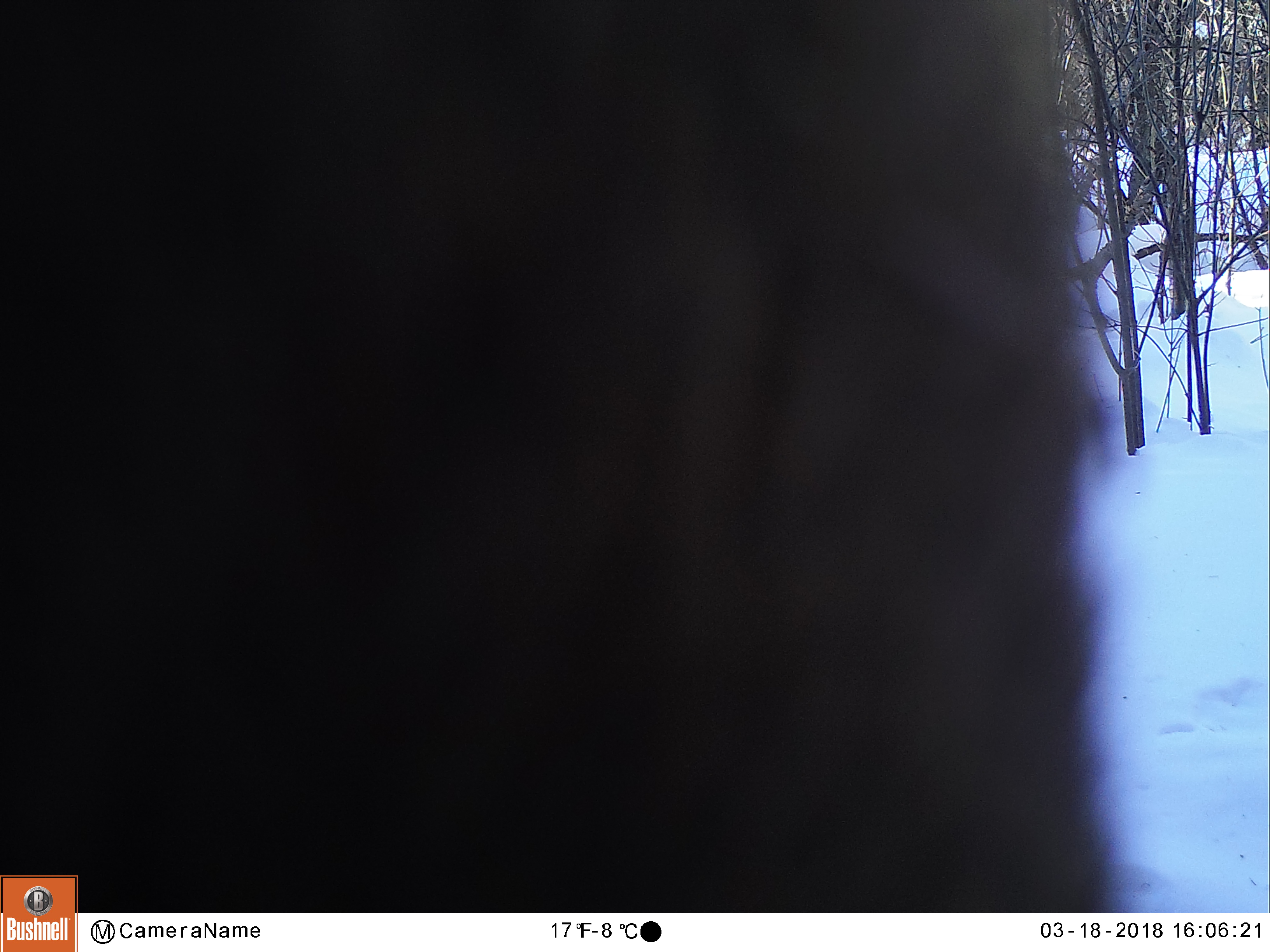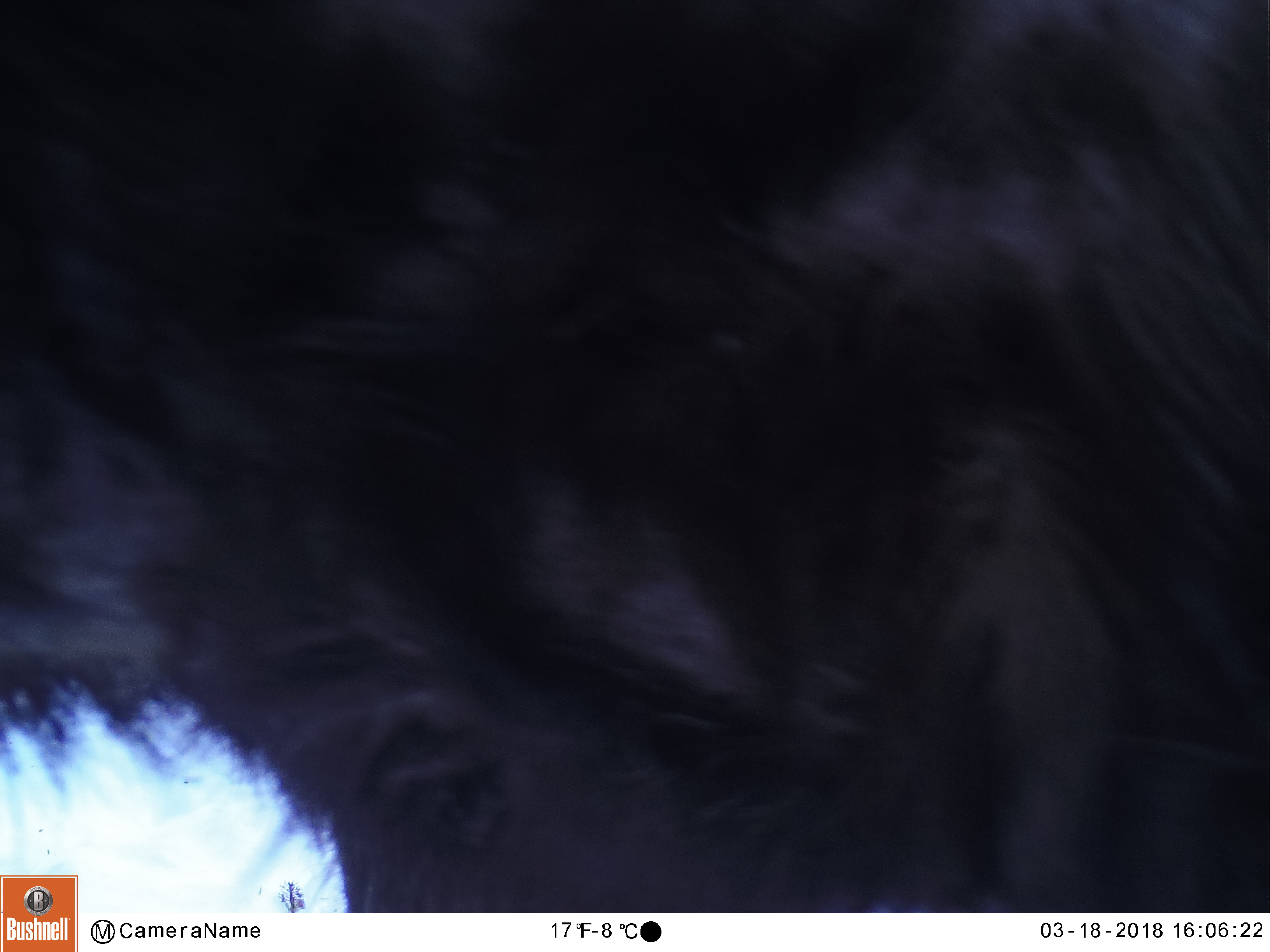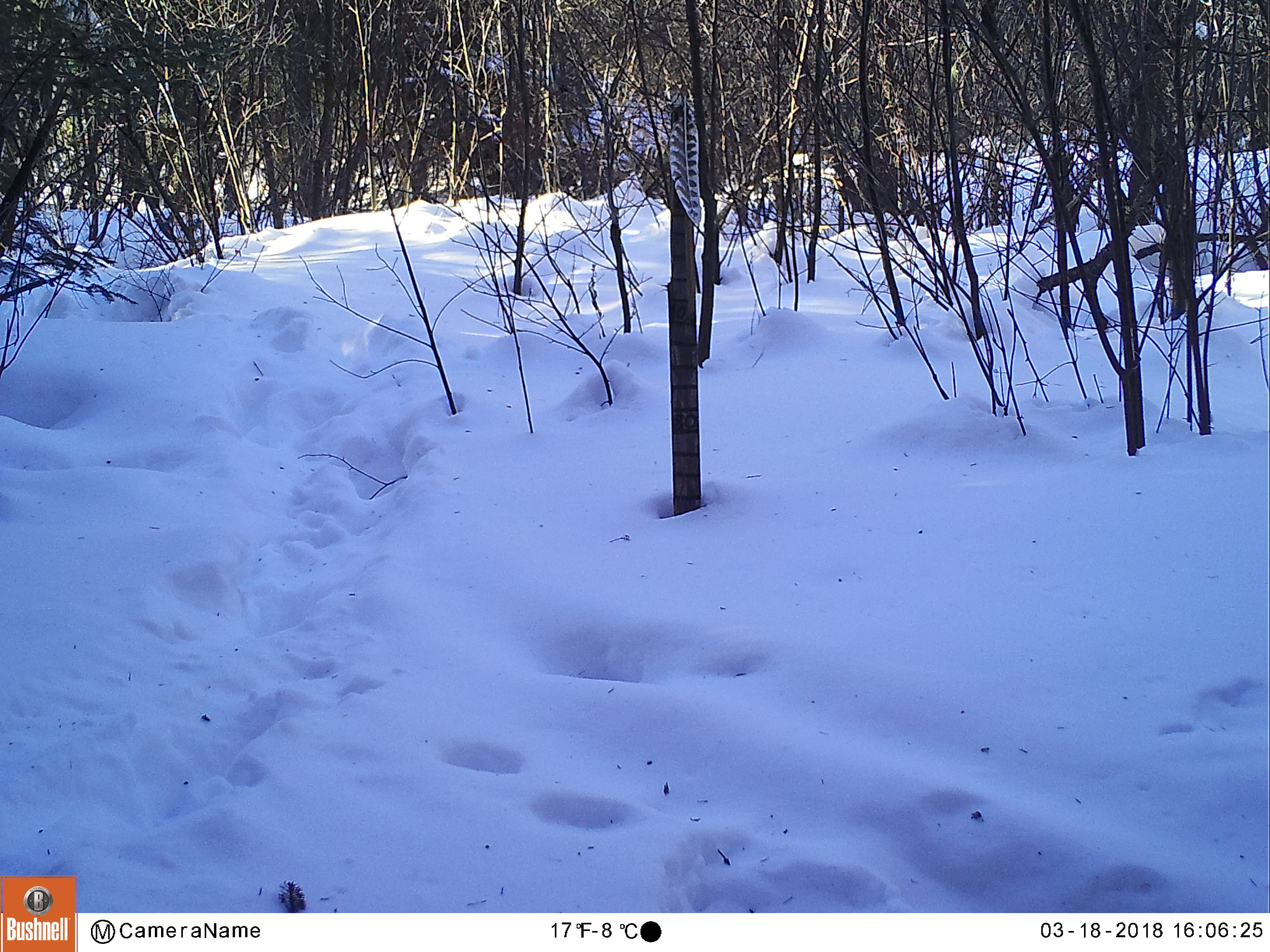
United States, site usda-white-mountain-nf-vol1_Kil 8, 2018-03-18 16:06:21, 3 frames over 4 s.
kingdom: Animalia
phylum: Chordata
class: Mammalia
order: Artiodactyla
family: Cervidae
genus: Alces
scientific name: Alces alces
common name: moose